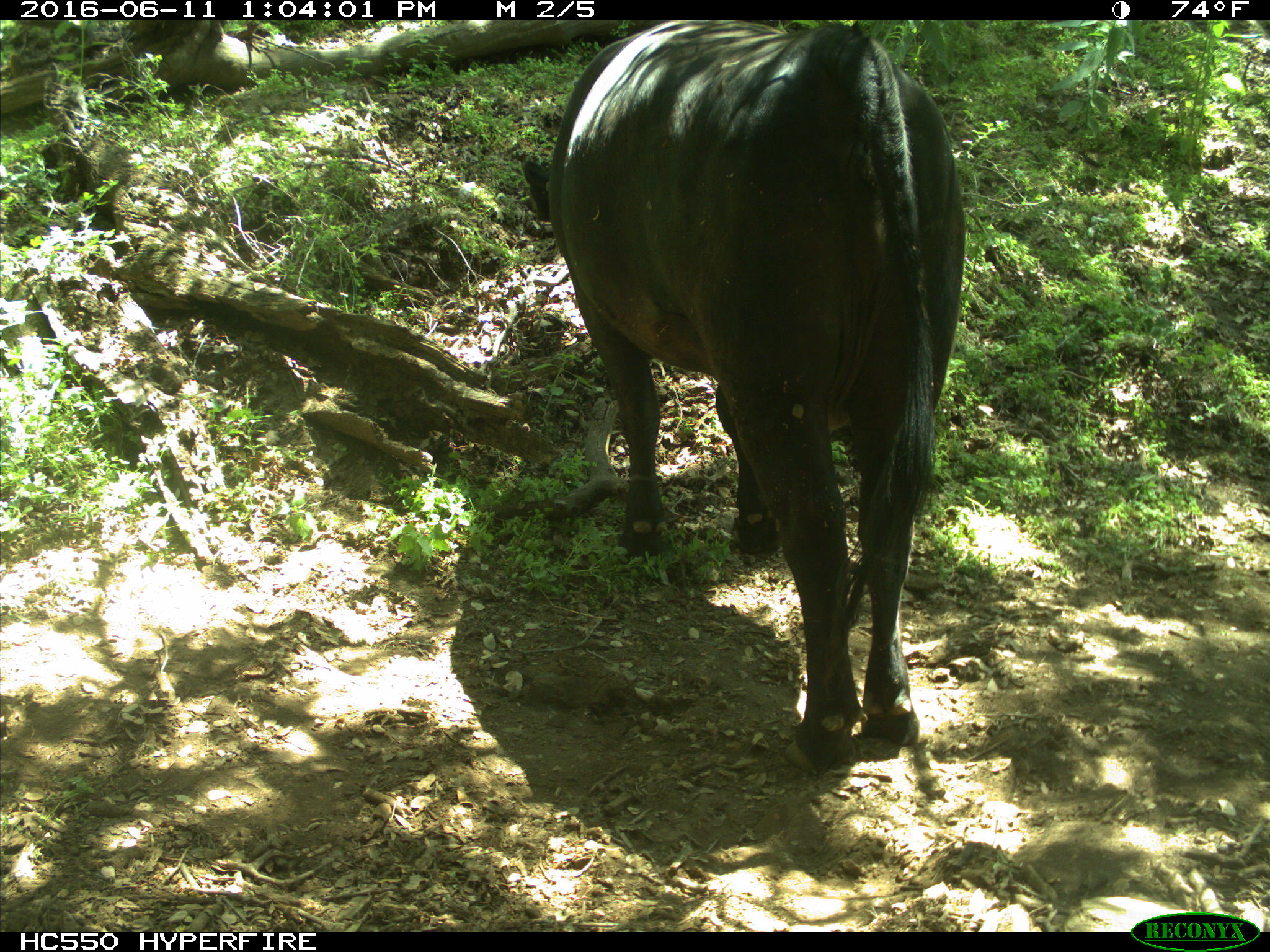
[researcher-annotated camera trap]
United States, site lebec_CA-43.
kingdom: Animalia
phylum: Chordata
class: Mammalia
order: Artiodactyla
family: Bovidae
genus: Bos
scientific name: Bos taurus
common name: domestic cow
Bos taurus (domestic cow).